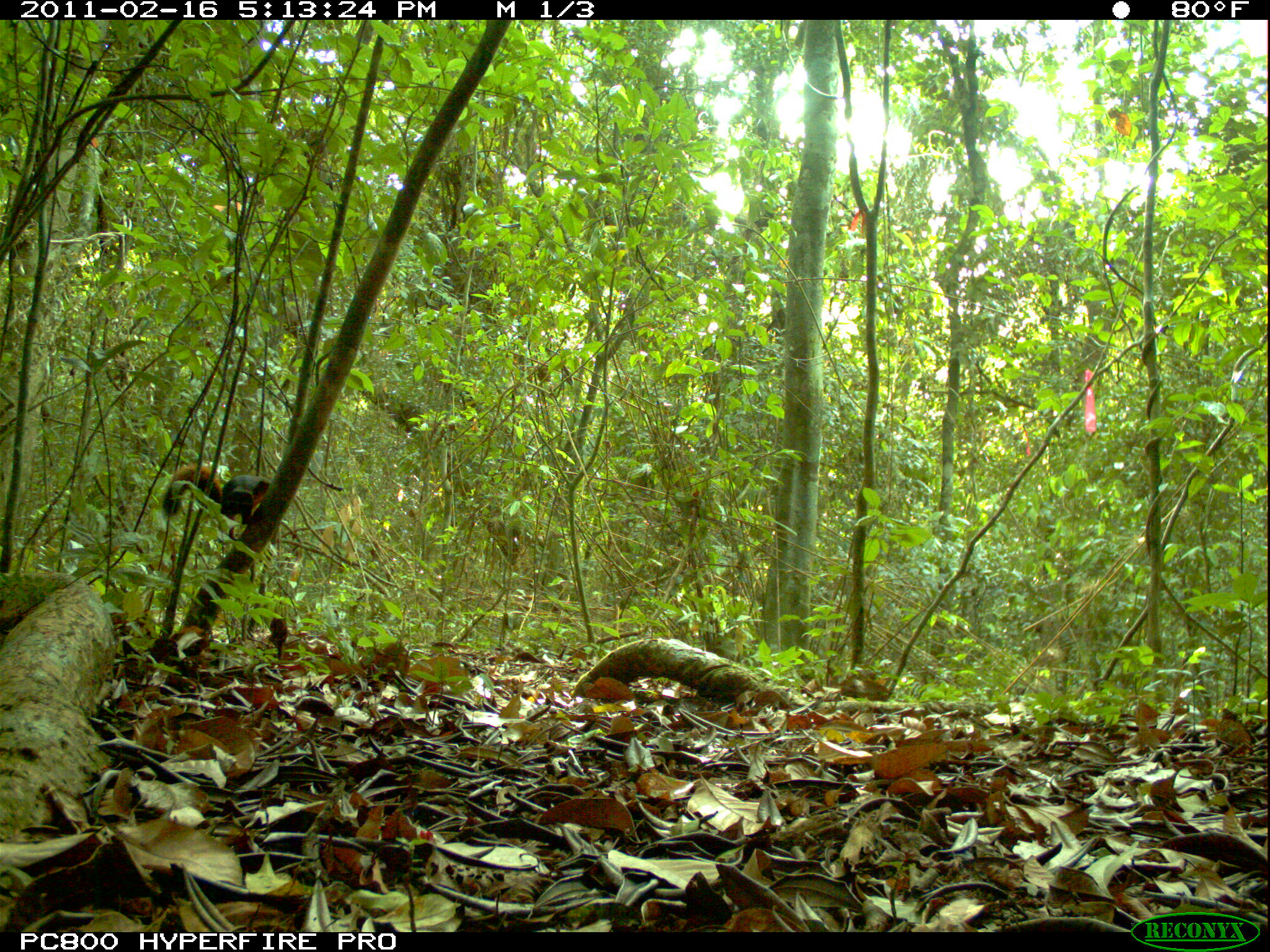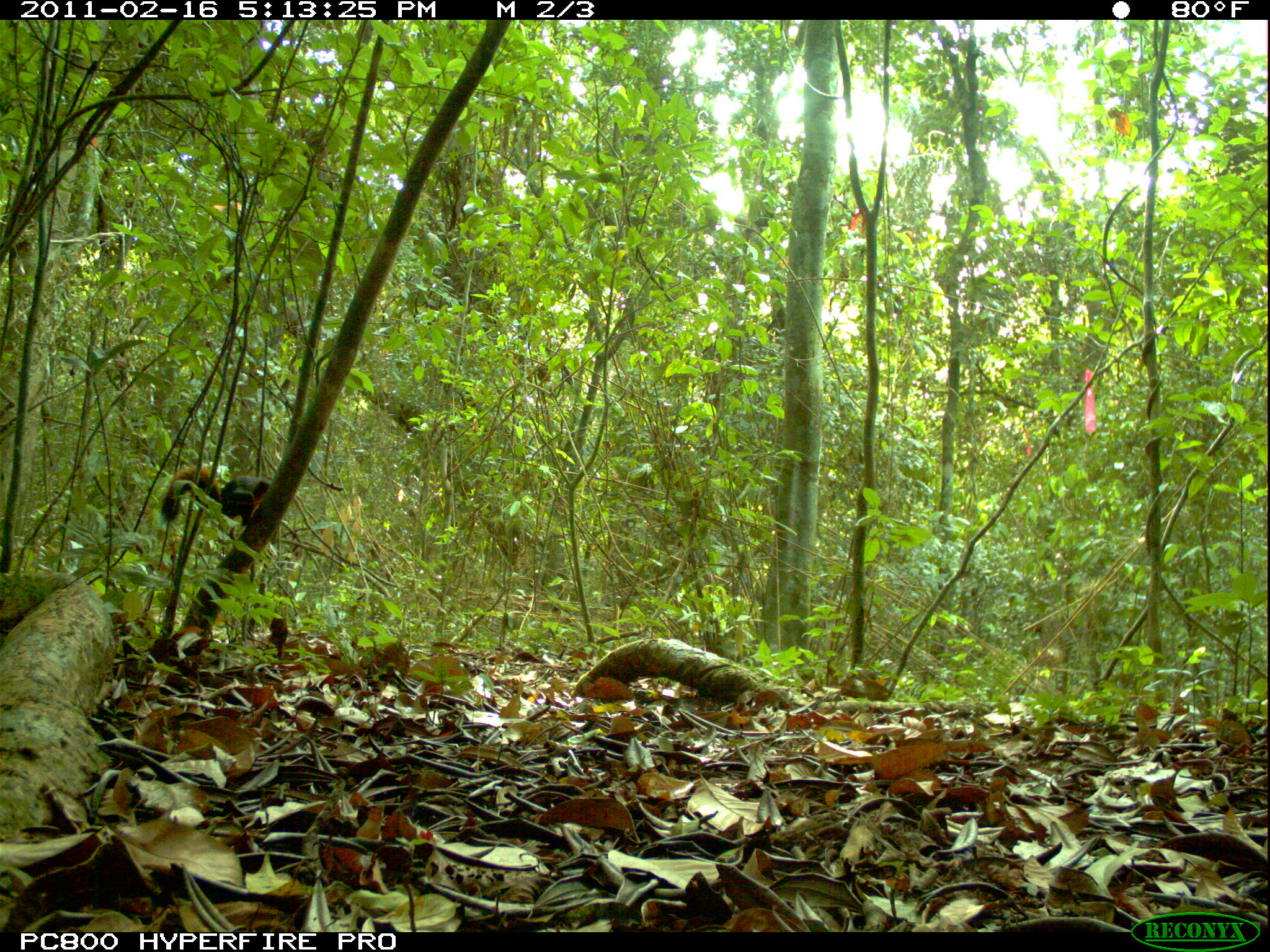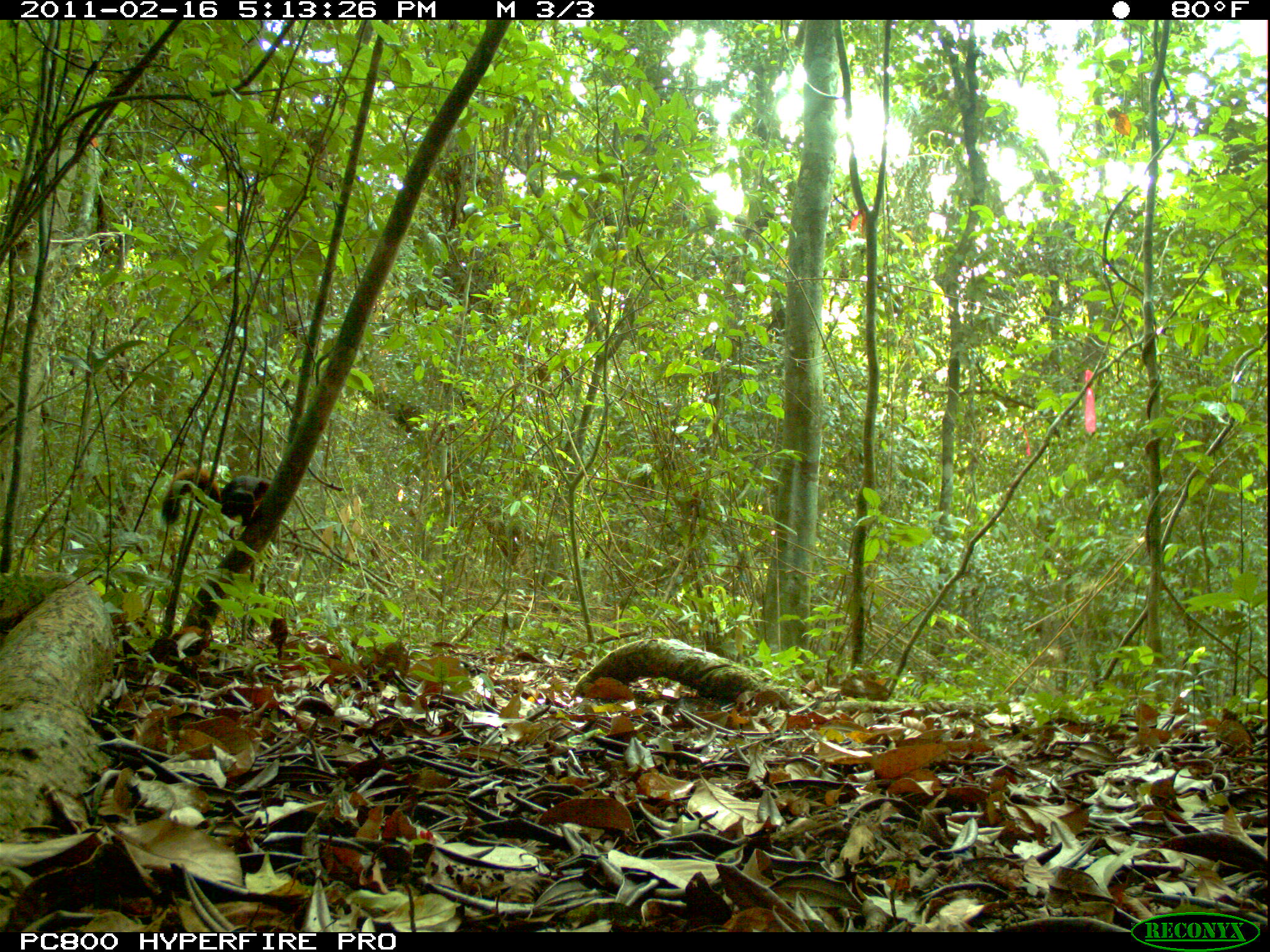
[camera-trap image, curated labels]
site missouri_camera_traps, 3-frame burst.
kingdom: Animalia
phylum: Chordata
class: Mammalia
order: Rodentia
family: Sciuridae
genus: Tamiasciurus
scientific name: Tamiasciurus hudsonicus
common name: red squirrel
Red squirrel (Tamiasciurus hudsonicus). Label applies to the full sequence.